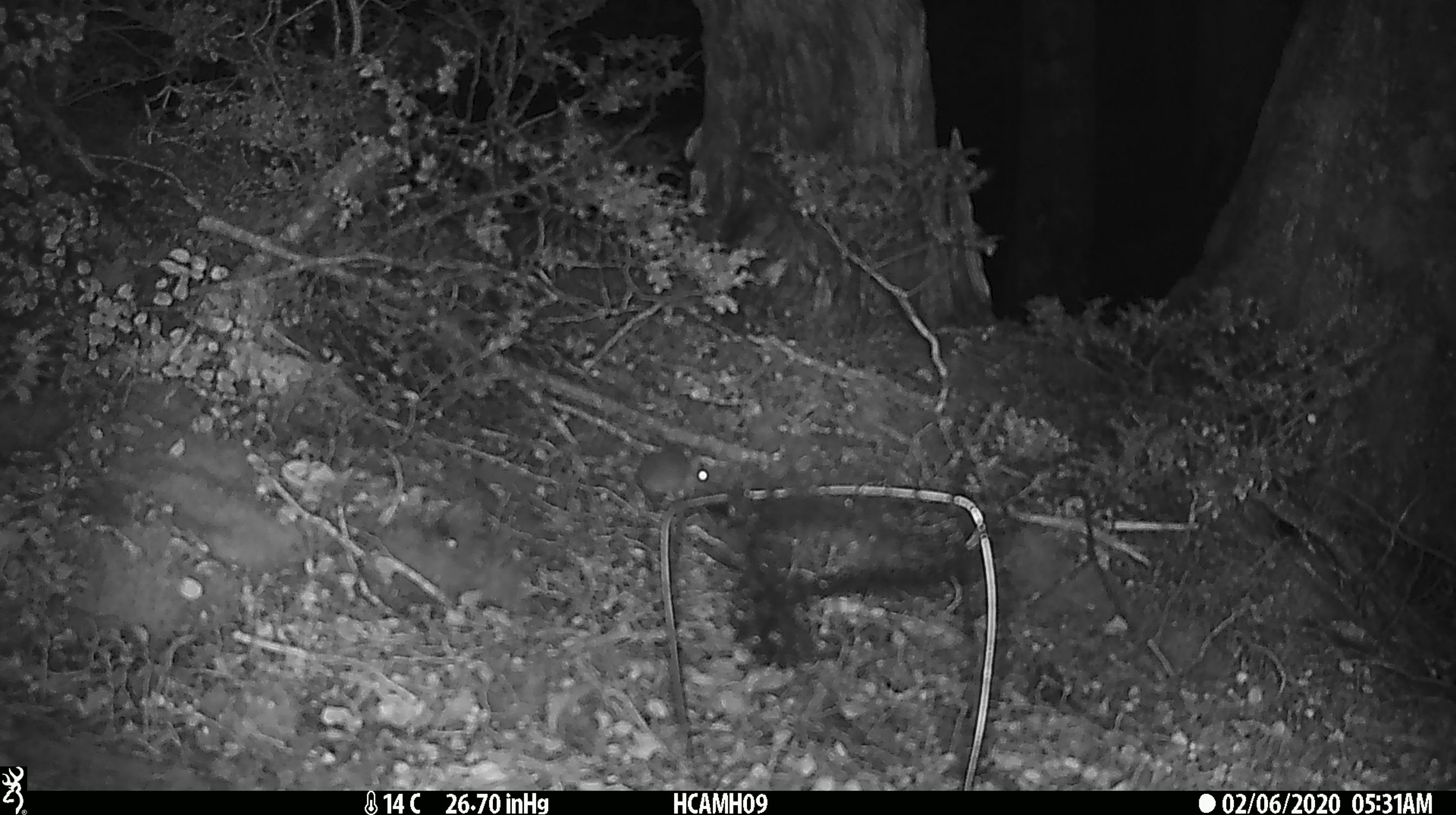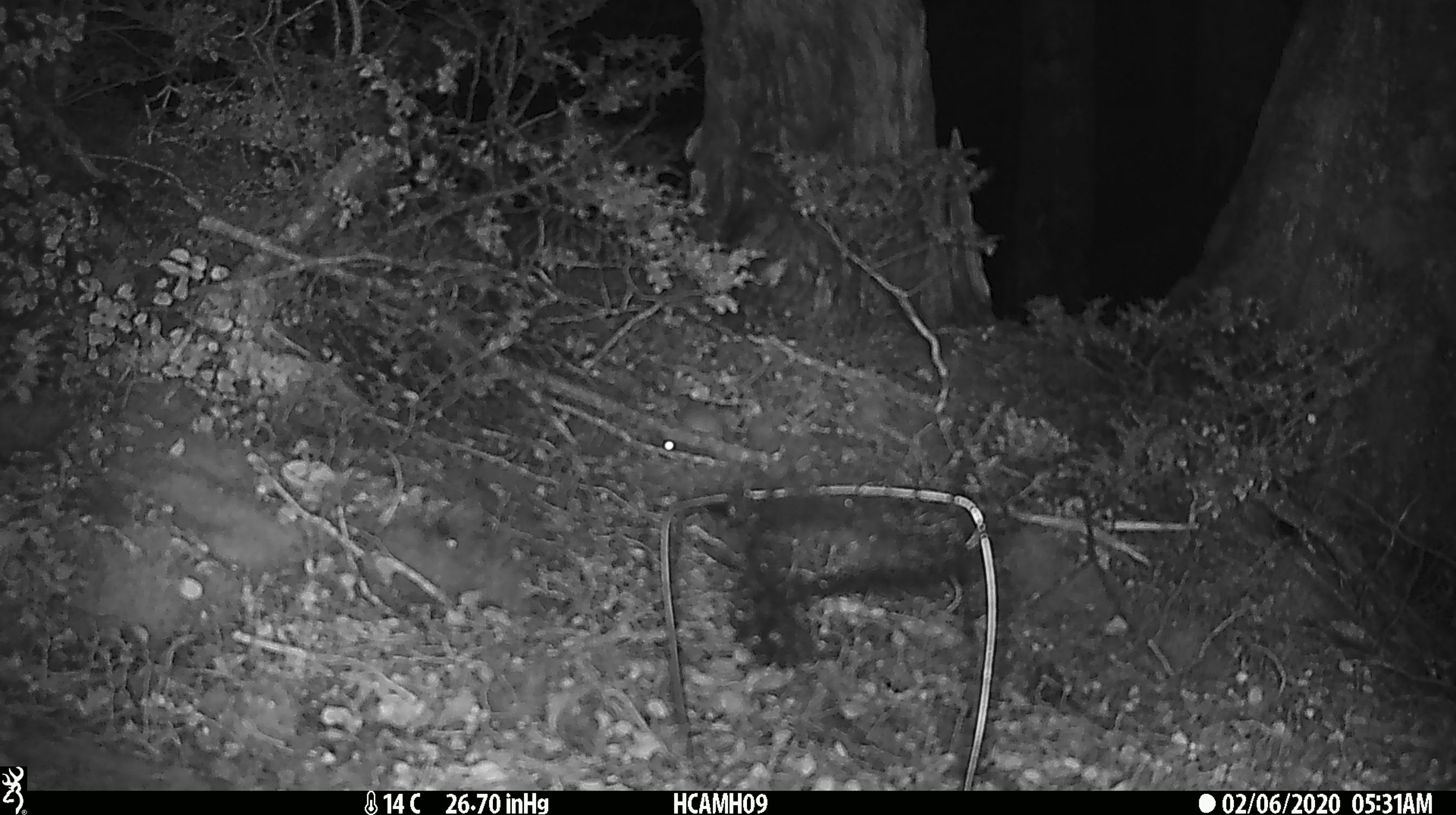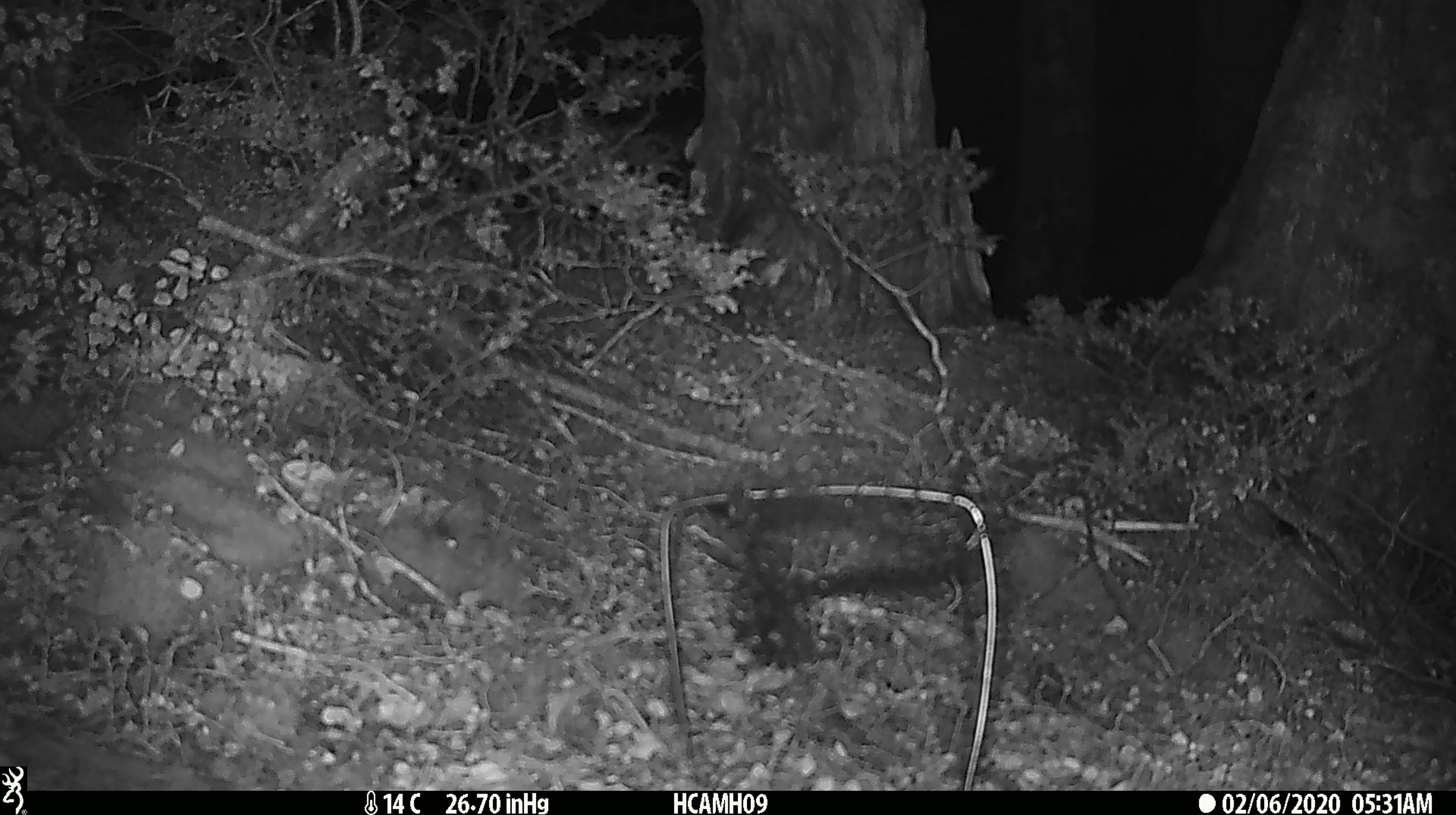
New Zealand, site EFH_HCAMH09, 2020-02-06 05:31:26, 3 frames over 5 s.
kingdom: Animalia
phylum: Chordata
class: Mammalia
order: Rodentia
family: Muridae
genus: Mus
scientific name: Mus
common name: mouse